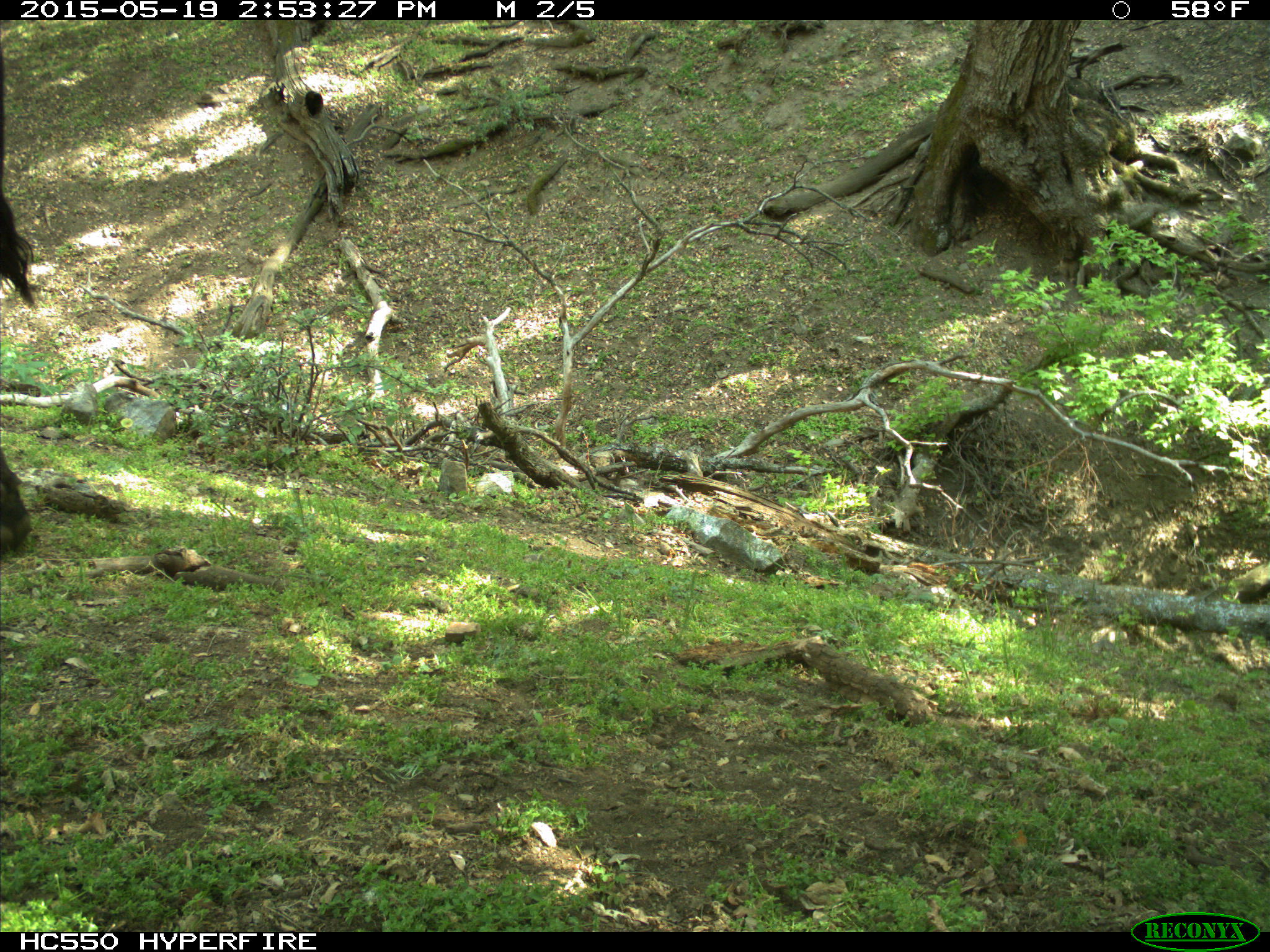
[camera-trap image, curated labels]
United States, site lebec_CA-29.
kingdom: Animalia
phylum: Chordata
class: Mammalia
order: Artiodactyla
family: Bovidae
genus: Bos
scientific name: Bos taurus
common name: domestic cow